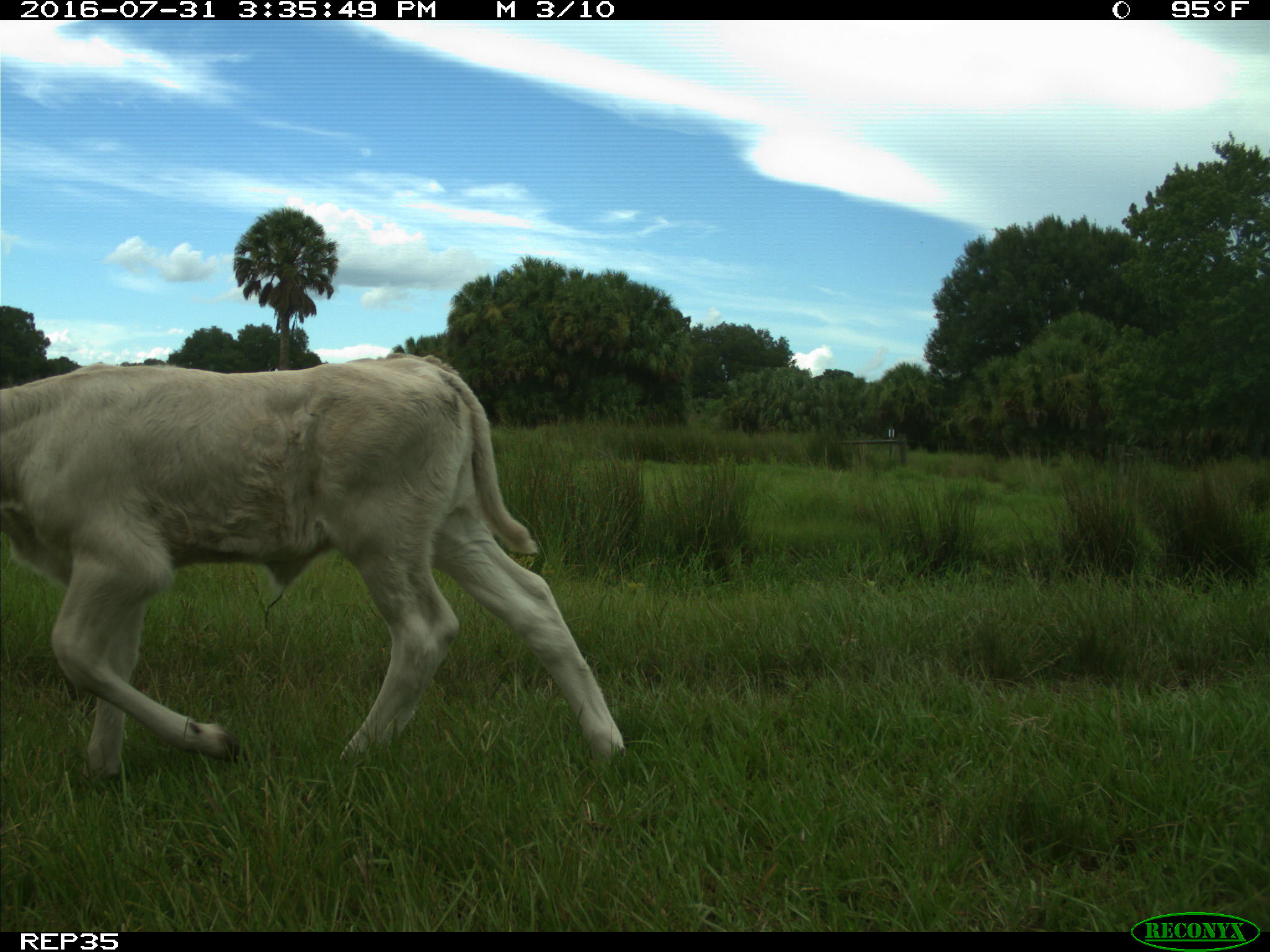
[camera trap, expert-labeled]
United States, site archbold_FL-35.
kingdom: Animalia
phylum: Chordata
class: Mammalia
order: Artiodactyla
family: Bovidae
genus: Bos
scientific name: Bos taurus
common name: domestic cow